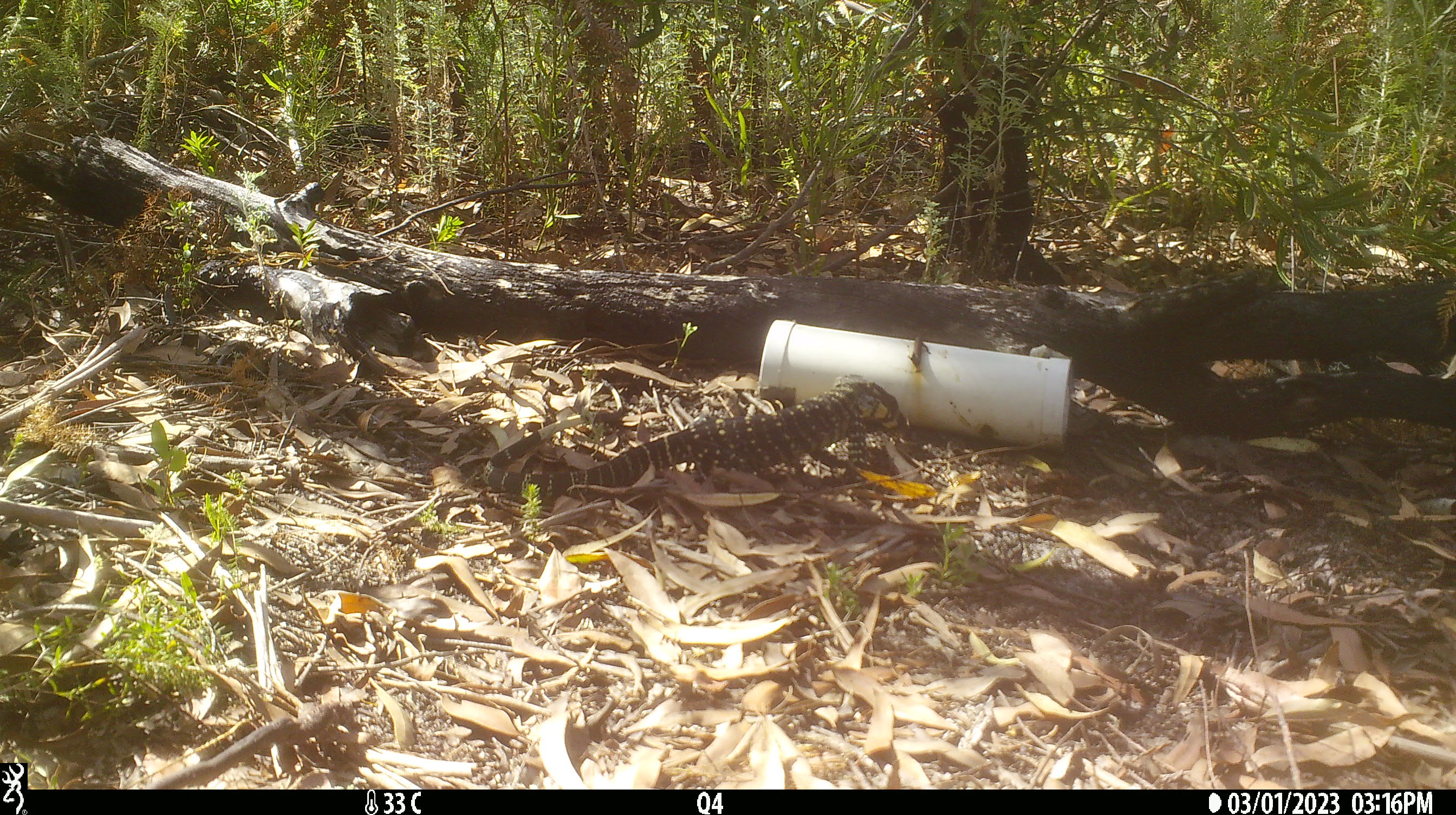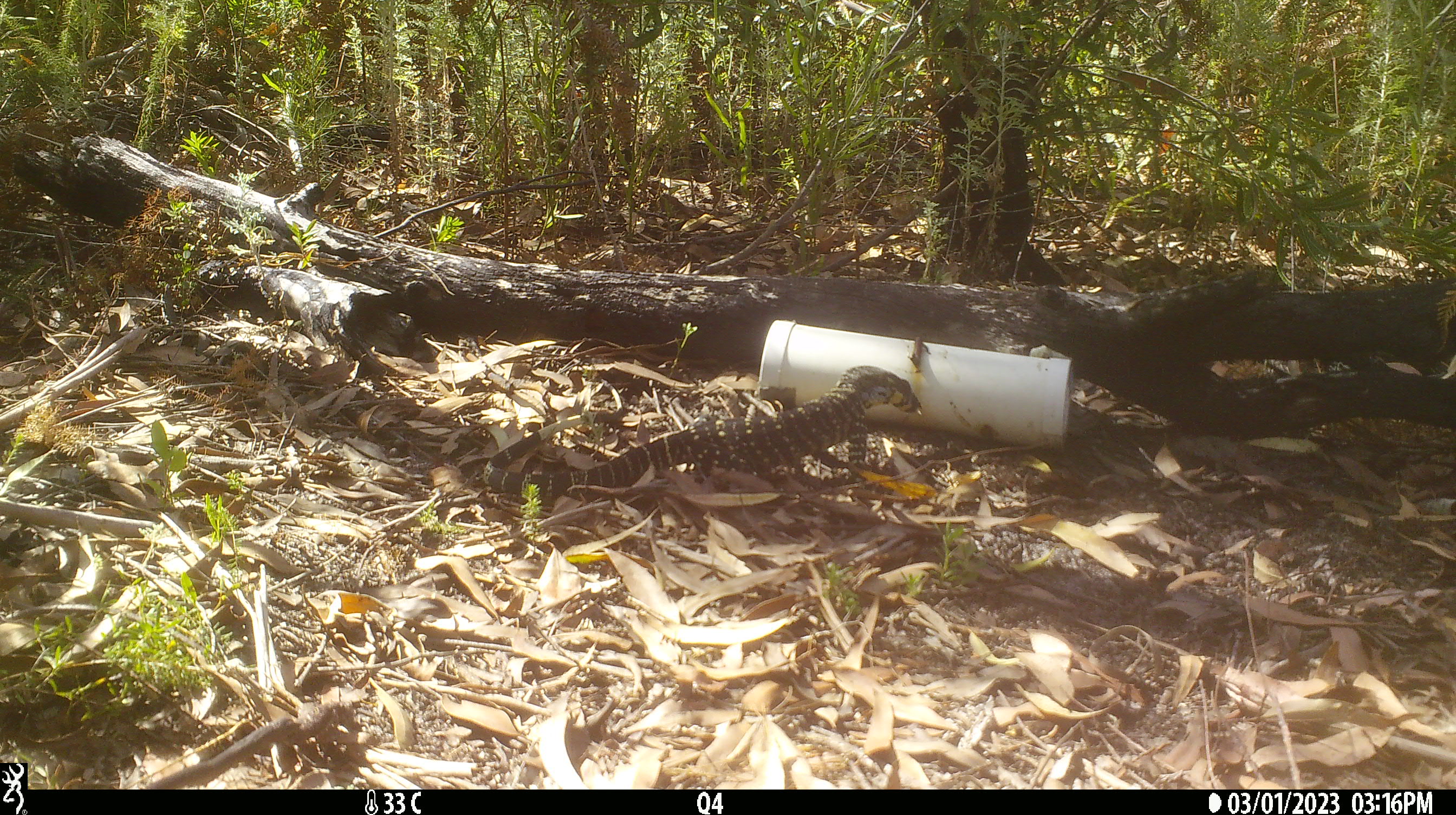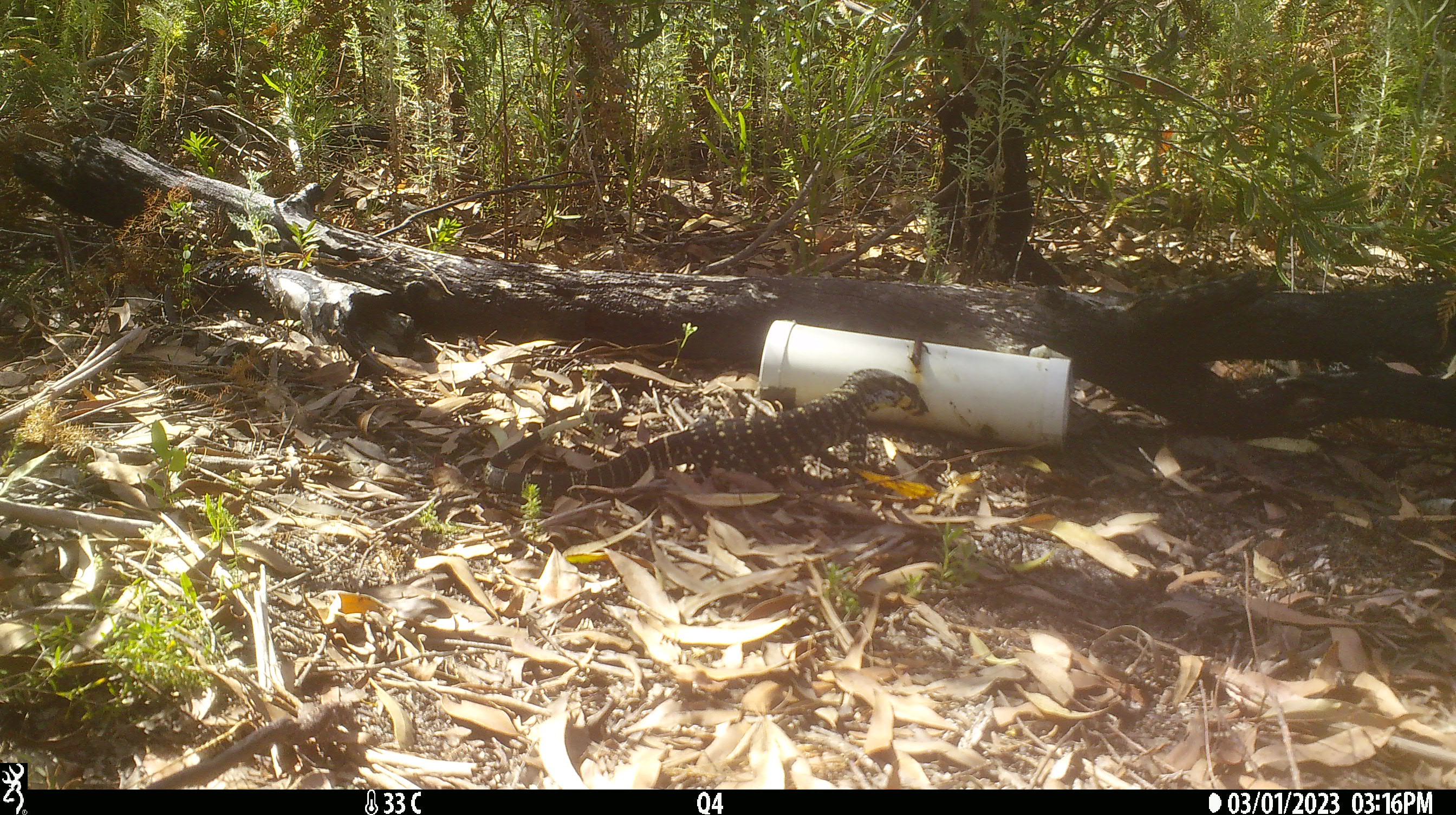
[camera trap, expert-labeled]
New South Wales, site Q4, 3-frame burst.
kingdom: Animalia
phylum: Chordata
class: Reptilia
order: Squamata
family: Varanidae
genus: Varanus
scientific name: Varanus varius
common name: lace monitor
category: goanna